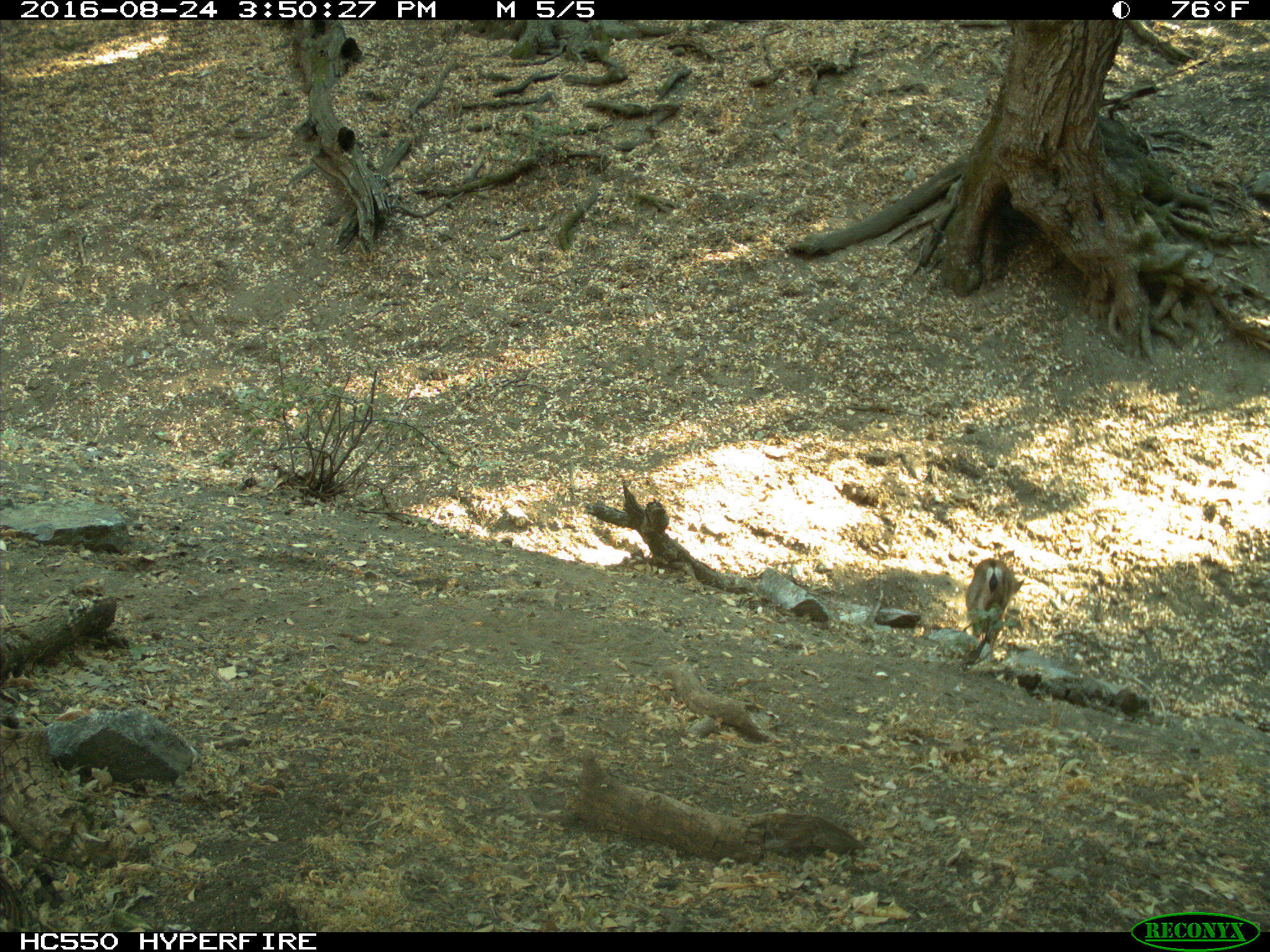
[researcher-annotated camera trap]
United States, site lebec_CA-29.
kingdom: Animalia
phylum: Chordata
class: Mammalia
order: Artiodactyla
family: Cervidae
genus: Odocoileus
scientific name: Odocoileus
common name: deer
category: unidentified deer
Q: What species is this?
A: Unidentified deer (deer) (Odocoileus).